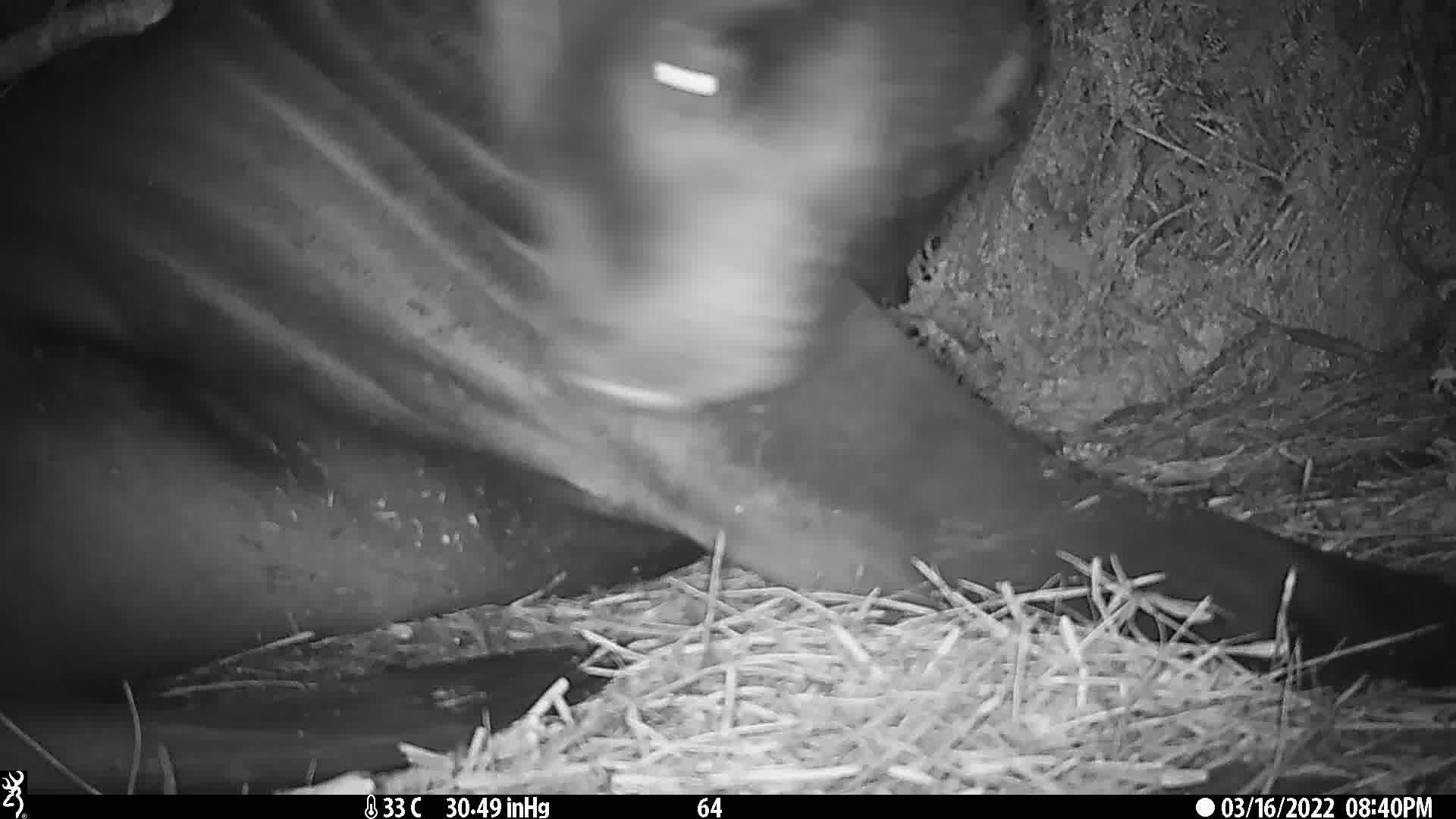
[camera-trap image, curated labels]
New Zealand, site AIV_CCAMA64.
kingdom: Animalia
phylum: Chordata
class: Mammalia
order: Carnivora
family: Otariidae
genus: Phocarctos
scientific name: Phocarctos hookeri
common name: new zealand sea lion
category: sealion